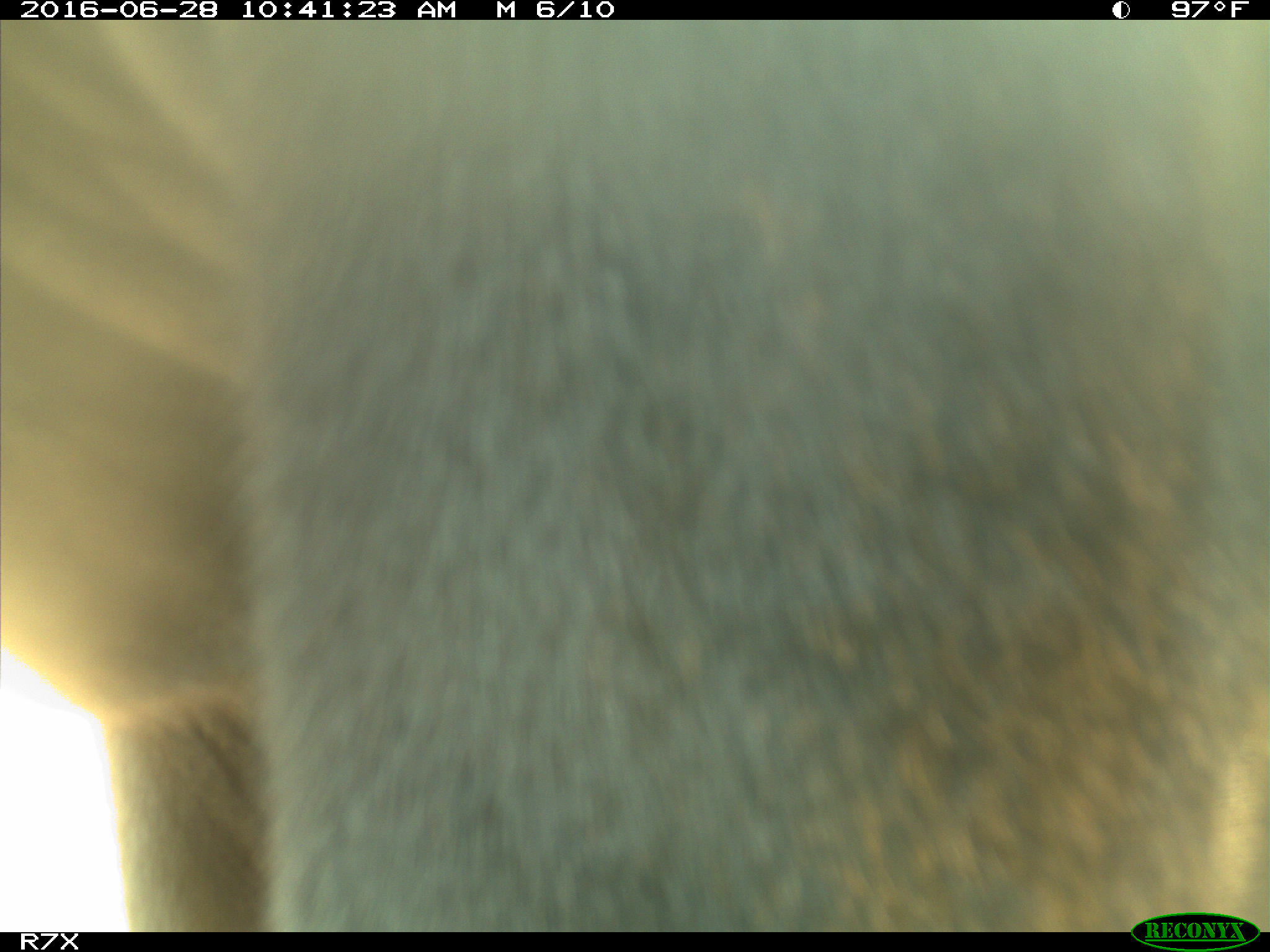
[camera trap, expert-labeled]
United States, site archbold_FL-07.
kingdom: Animalia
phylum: Chordata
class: Mammalia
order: Artiodactyla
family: Bovidae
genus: Bos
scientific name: Bos taurus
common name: domestic cow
Bos taurus (domestic cow).